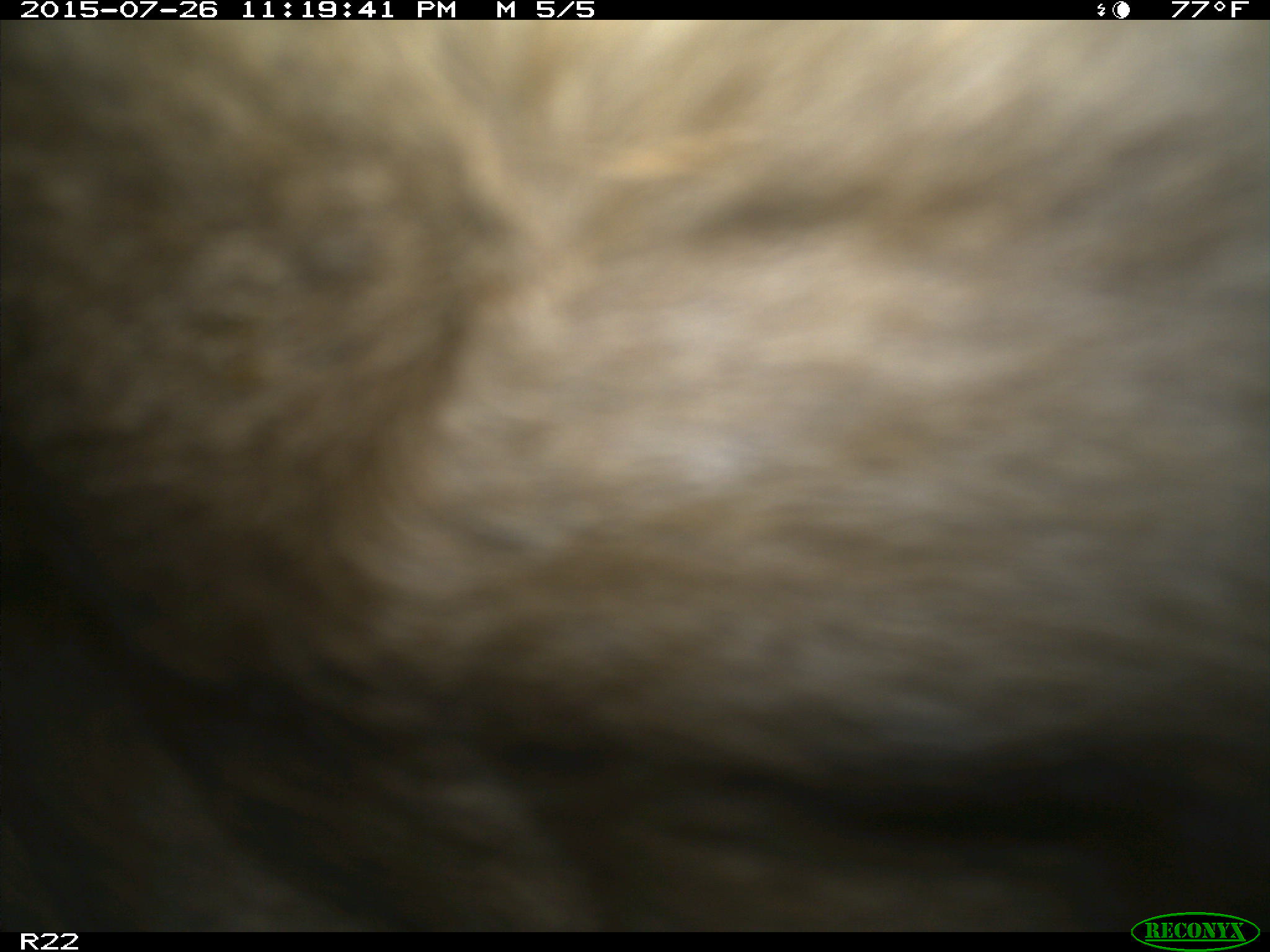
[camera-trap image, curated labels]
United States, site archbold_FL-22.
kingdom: Animalia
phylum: Chordata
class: Mammalia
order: Artiodactyla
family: Bovidae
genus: Bos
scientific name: Bos taurus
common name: domestic cow